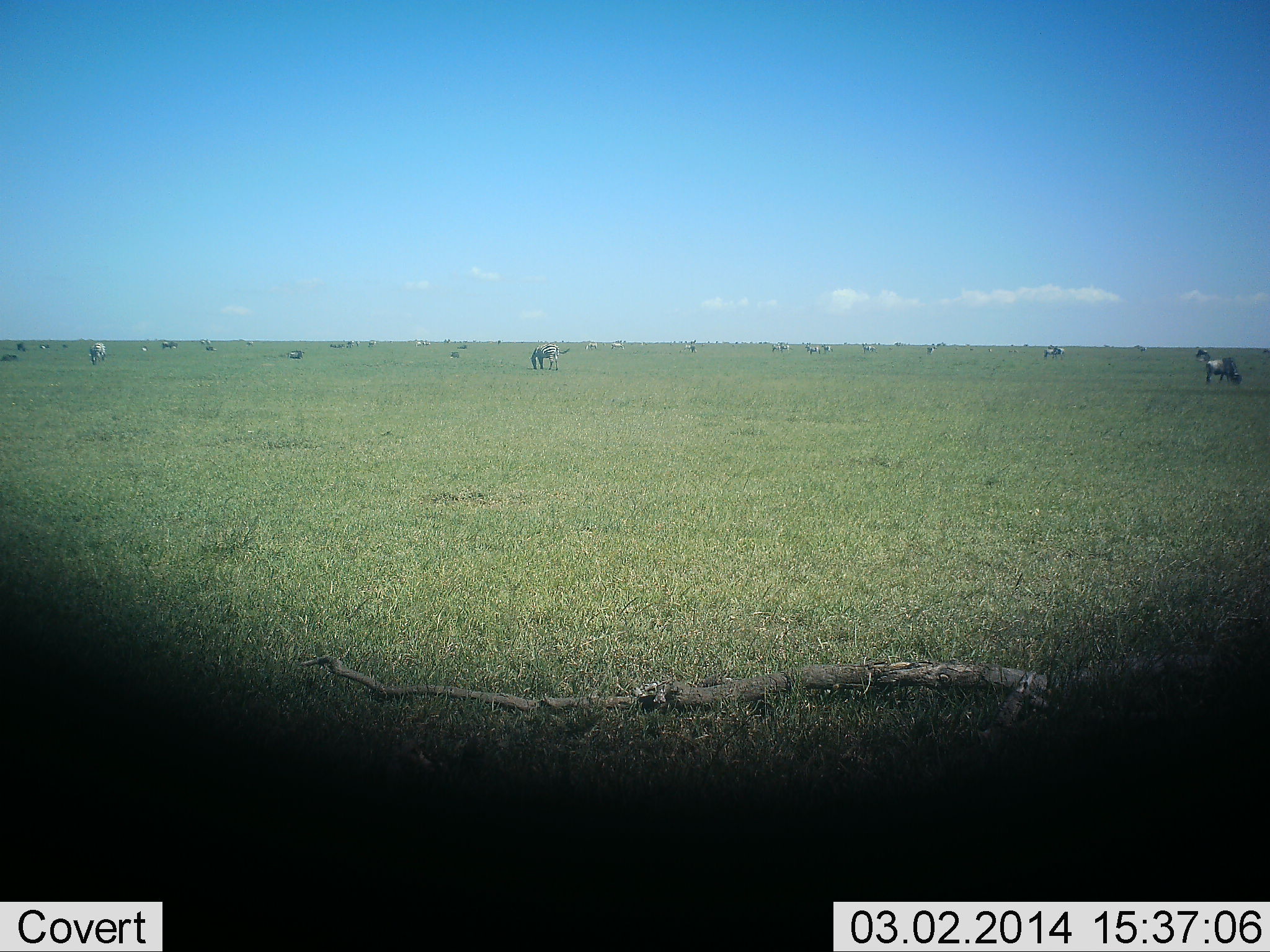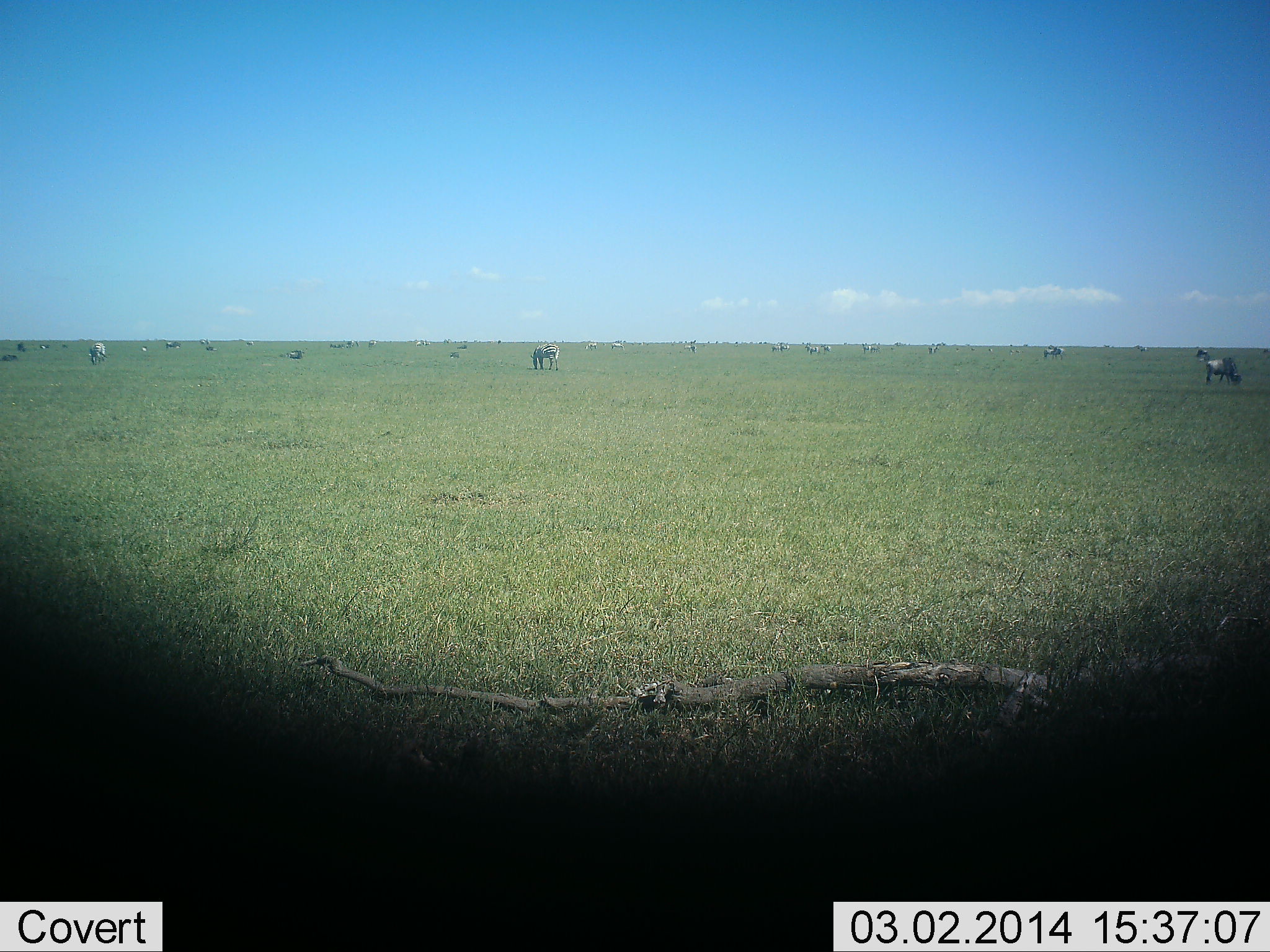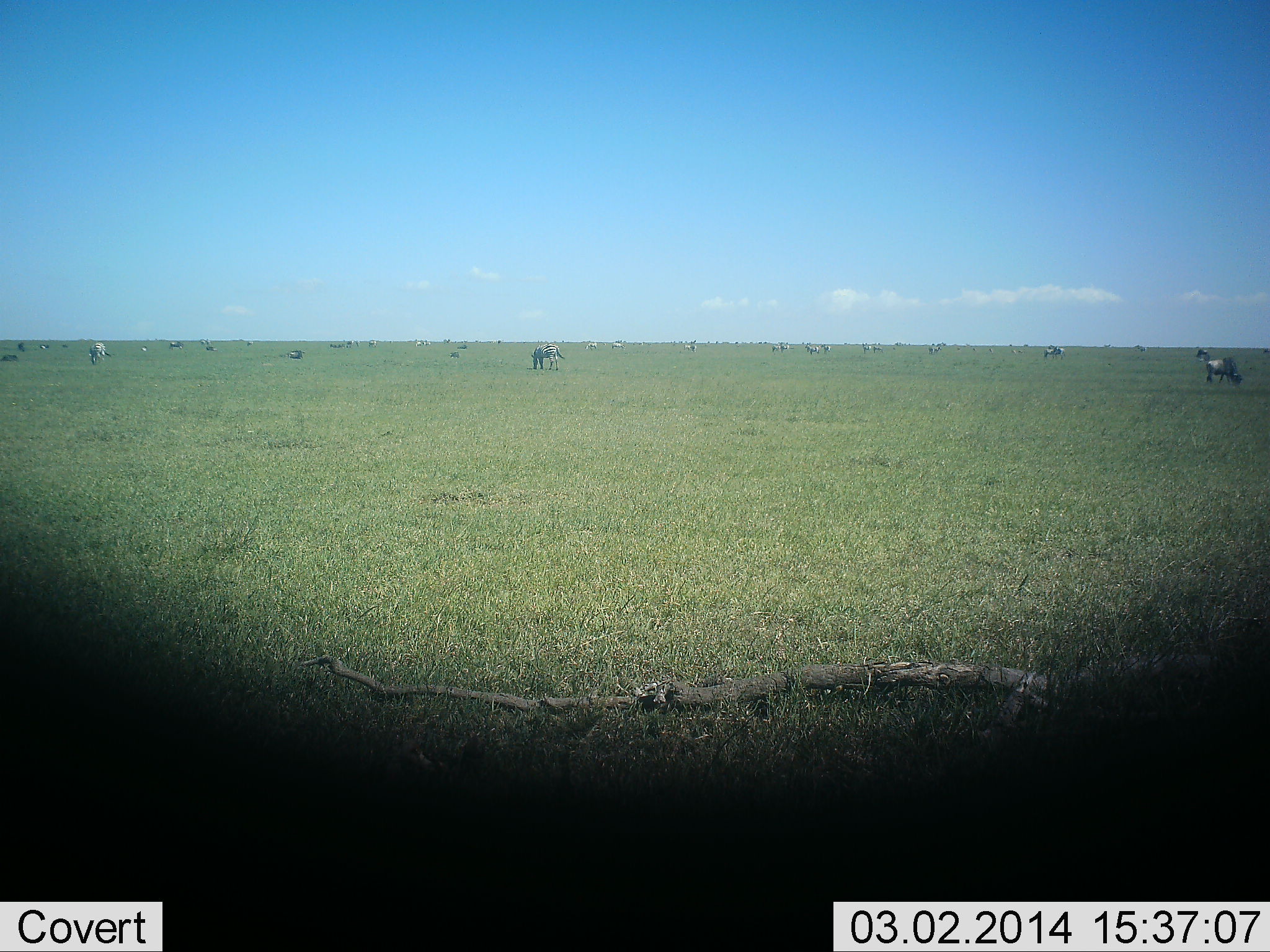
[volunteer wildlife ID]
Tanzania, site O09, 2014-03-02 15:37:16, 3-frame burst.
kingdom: Animalia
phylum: Chordata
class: Mammalia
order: Artiodactyla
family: Bovidae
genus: Connochaetes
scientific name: Connochaetes taurinus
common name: blue wildebeest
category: wildebeest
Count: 11-50.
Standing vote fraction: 40%.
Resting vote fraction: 7%.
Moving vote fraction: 13%.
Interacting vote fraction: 0%.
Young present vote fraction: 0%.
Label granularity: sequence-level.